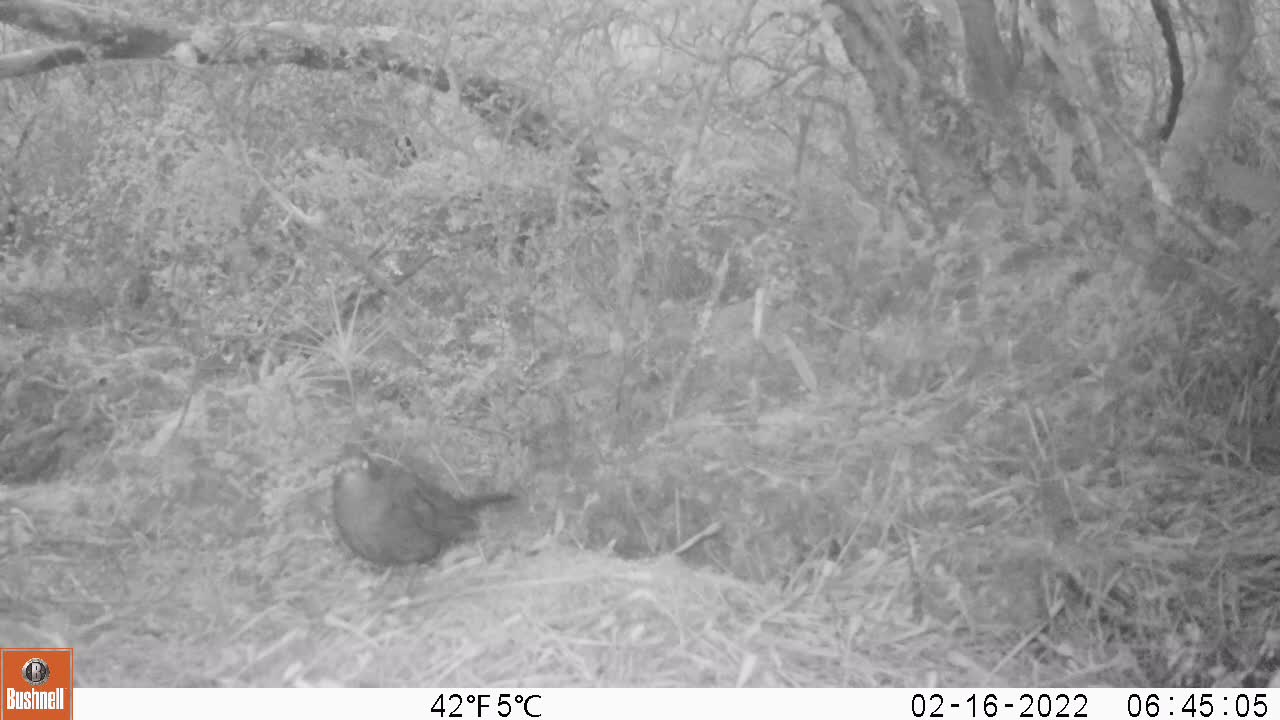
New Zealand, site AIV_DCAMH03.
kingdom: Animalia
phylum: Chordata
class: Aves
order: Passeriformes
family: Turdidae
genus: Turdus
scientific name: Turdus merula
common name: eurasian blackbird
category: blackbird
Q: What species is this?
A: Blackbird (eurasian blackbird) (Turdus merula).